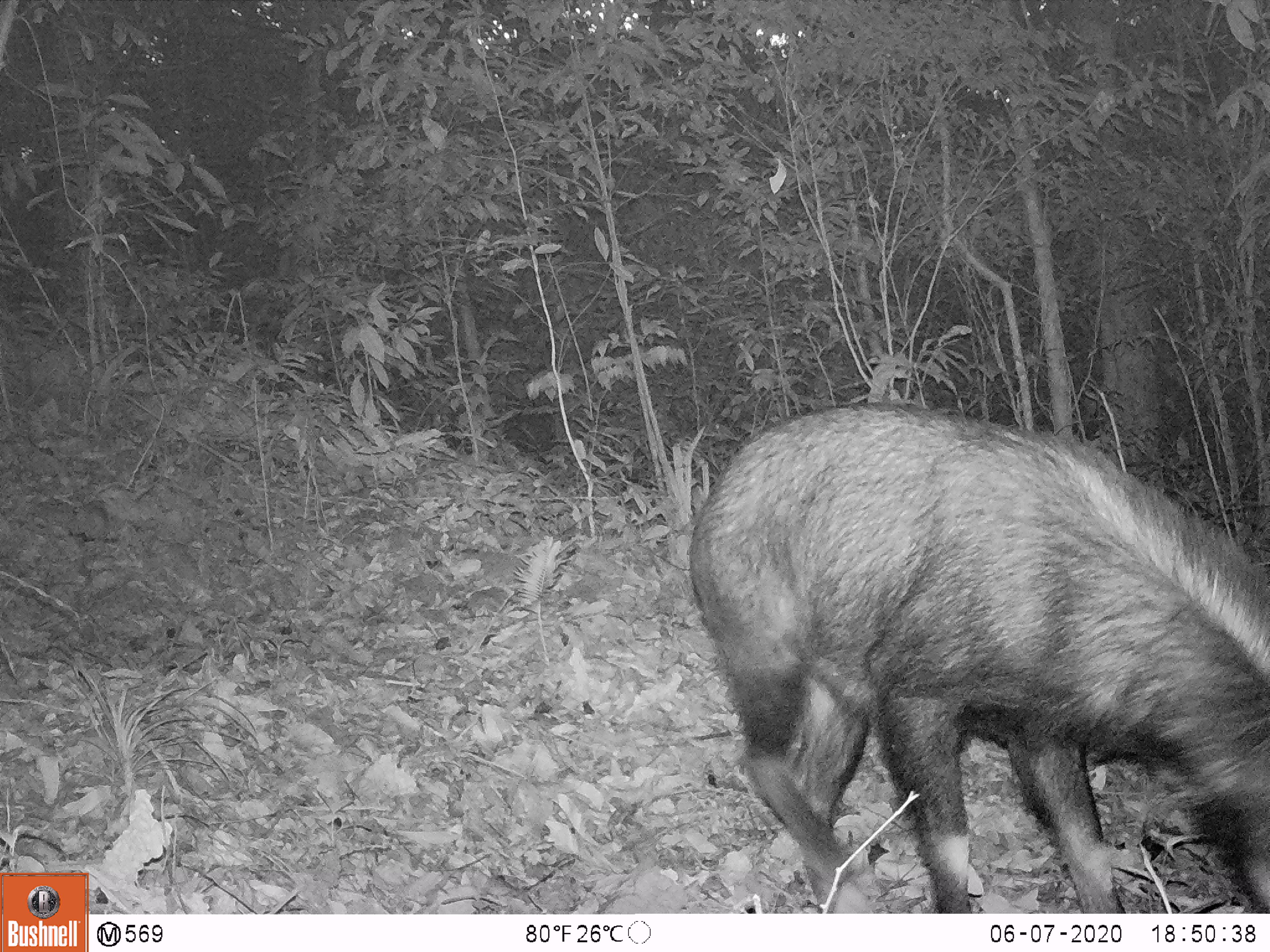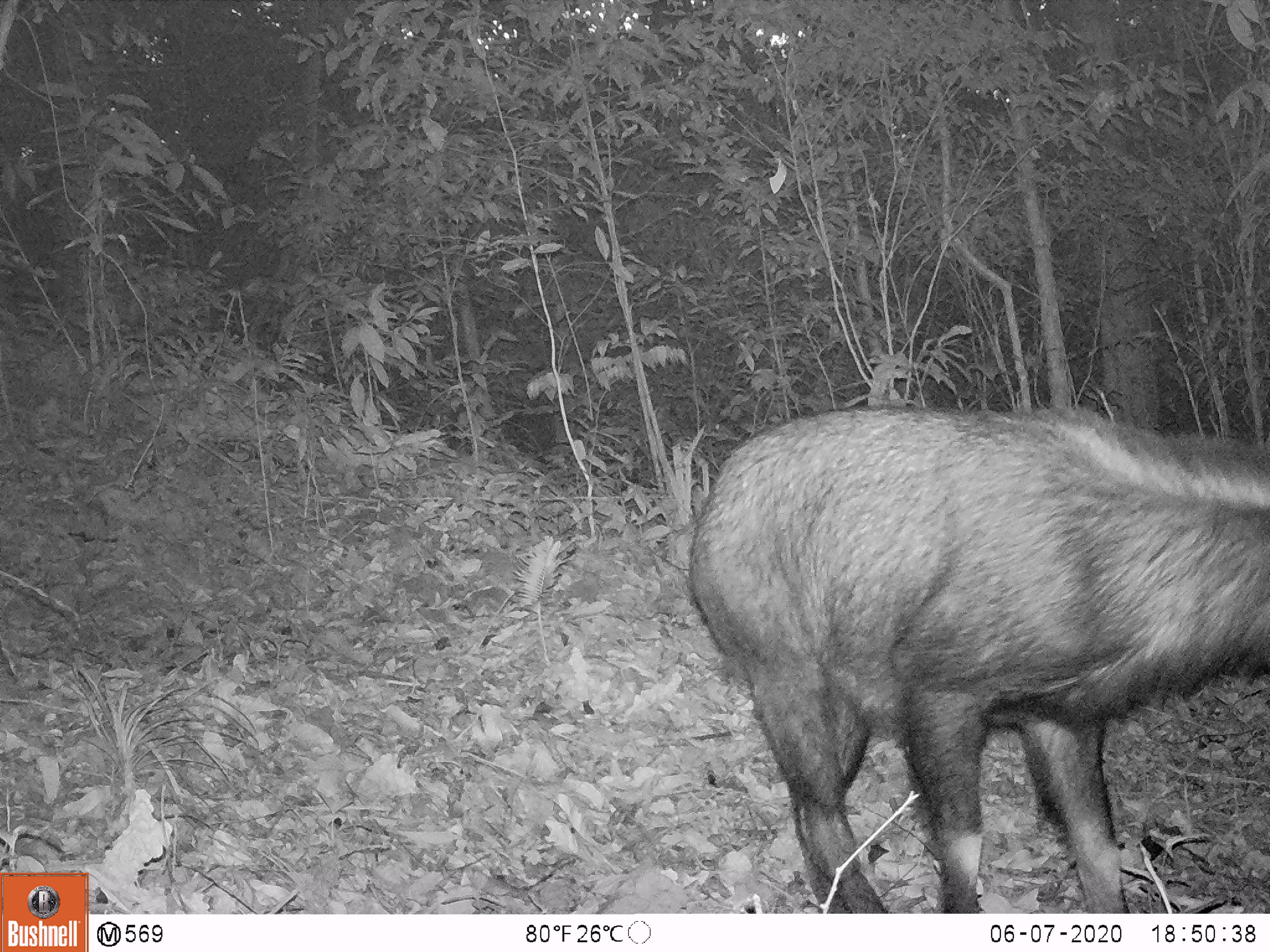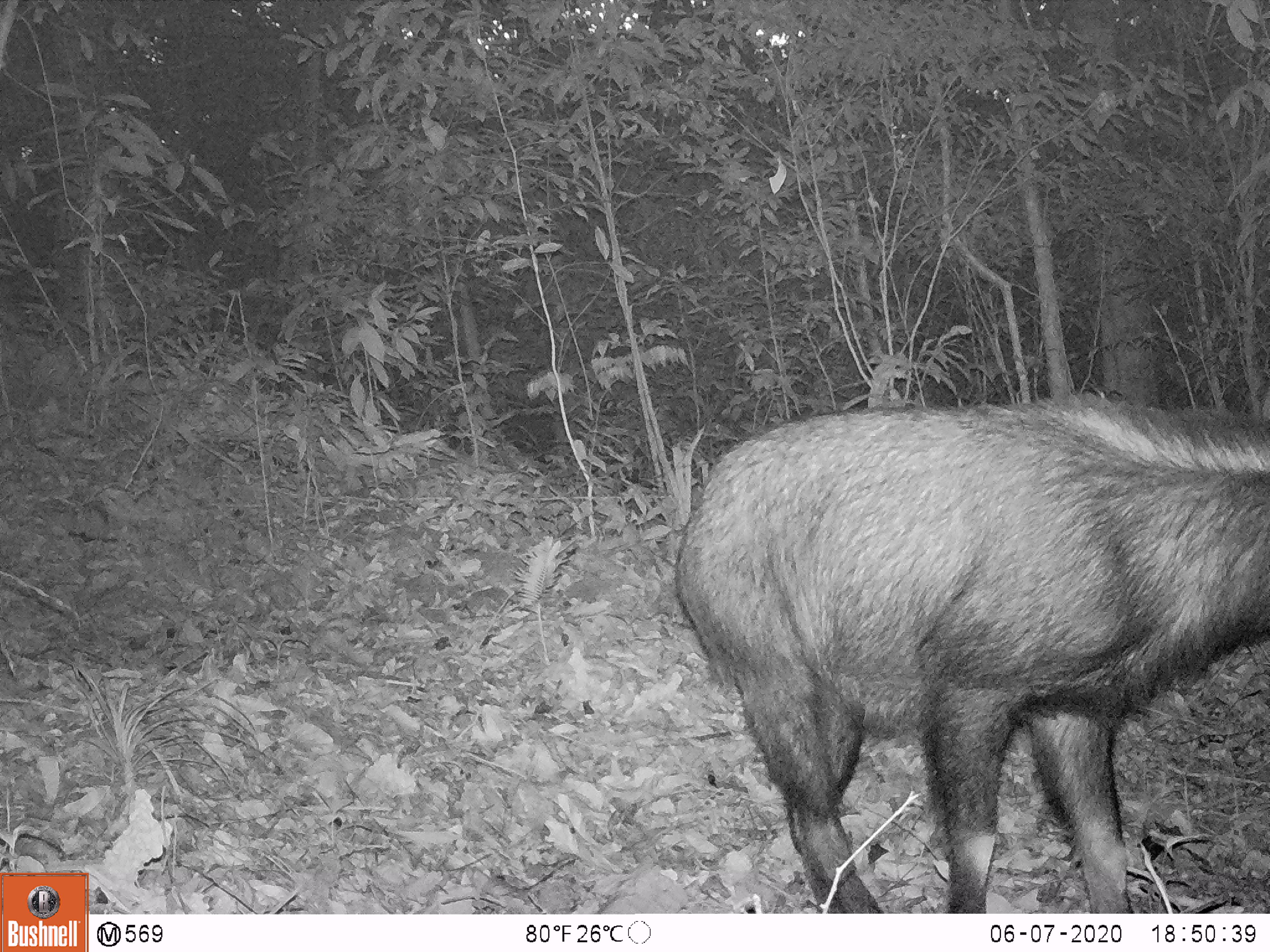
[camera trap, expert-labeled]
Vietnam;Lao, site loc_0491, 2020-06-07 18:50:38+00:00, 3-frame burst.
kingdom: Animalia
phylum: Chordata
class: Mammalia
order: Artiodactyla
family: Bovidae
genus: Capricornis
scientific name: Capricornis sumatraensis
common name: chinese serow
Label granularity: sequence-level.